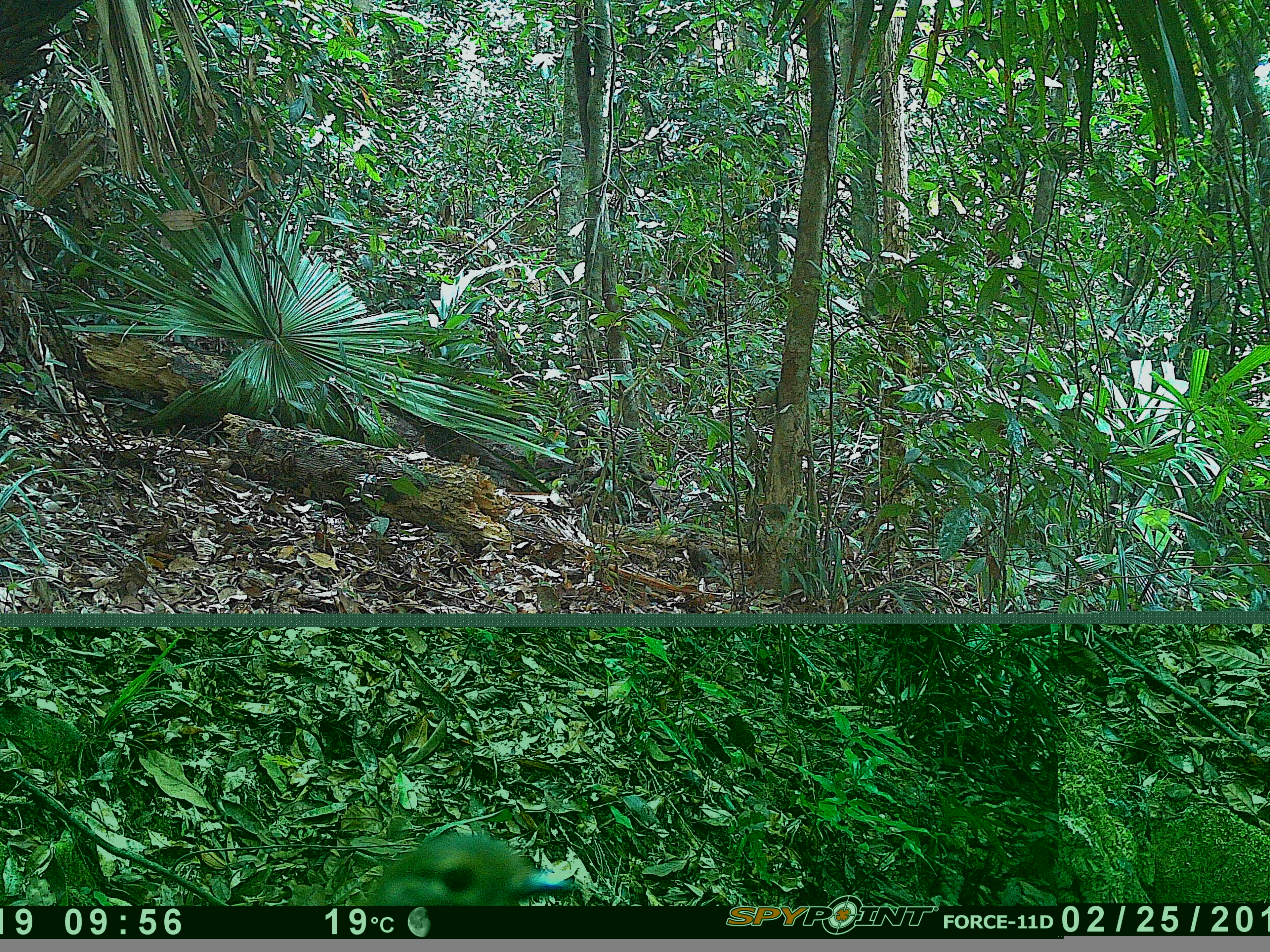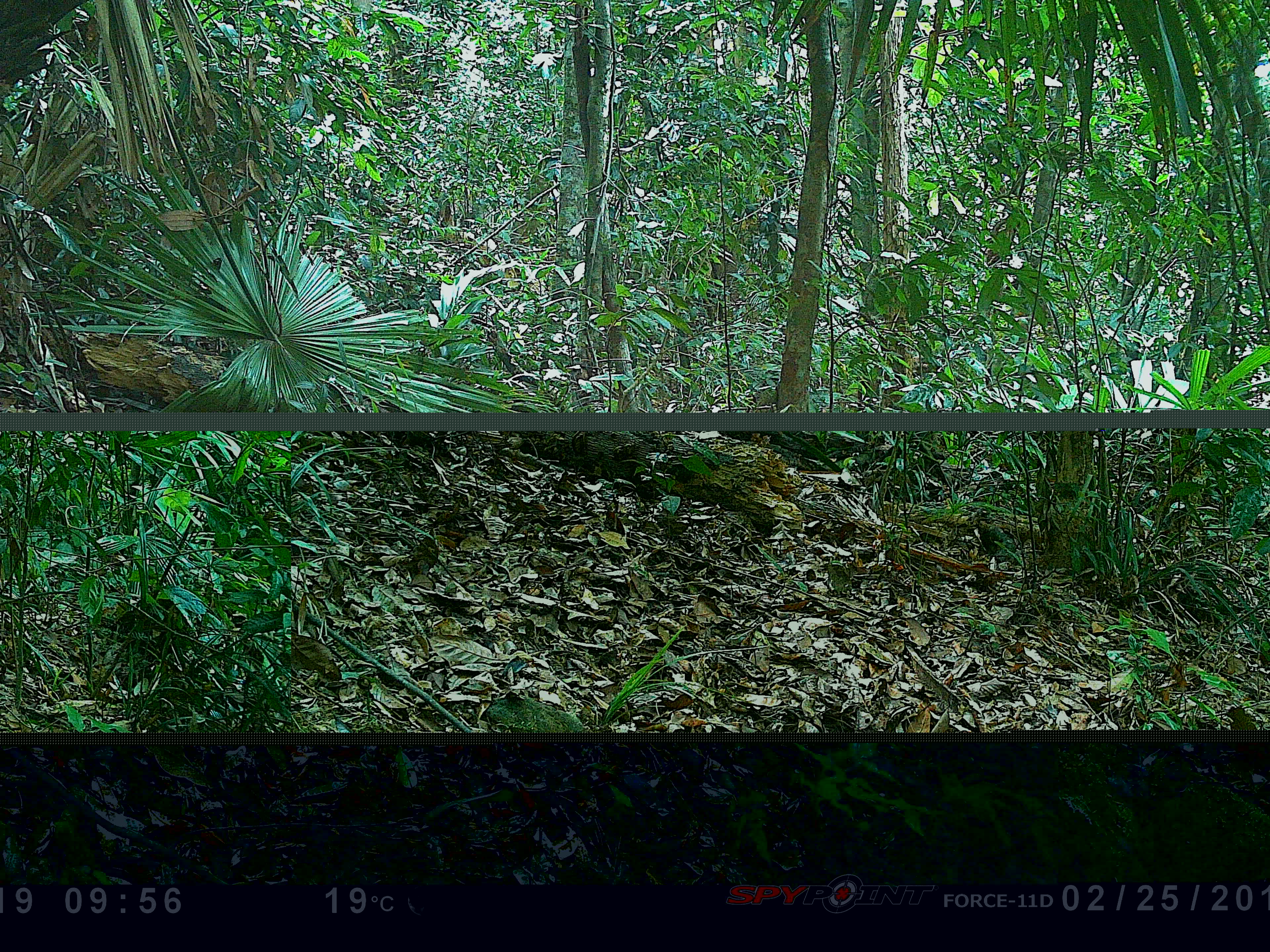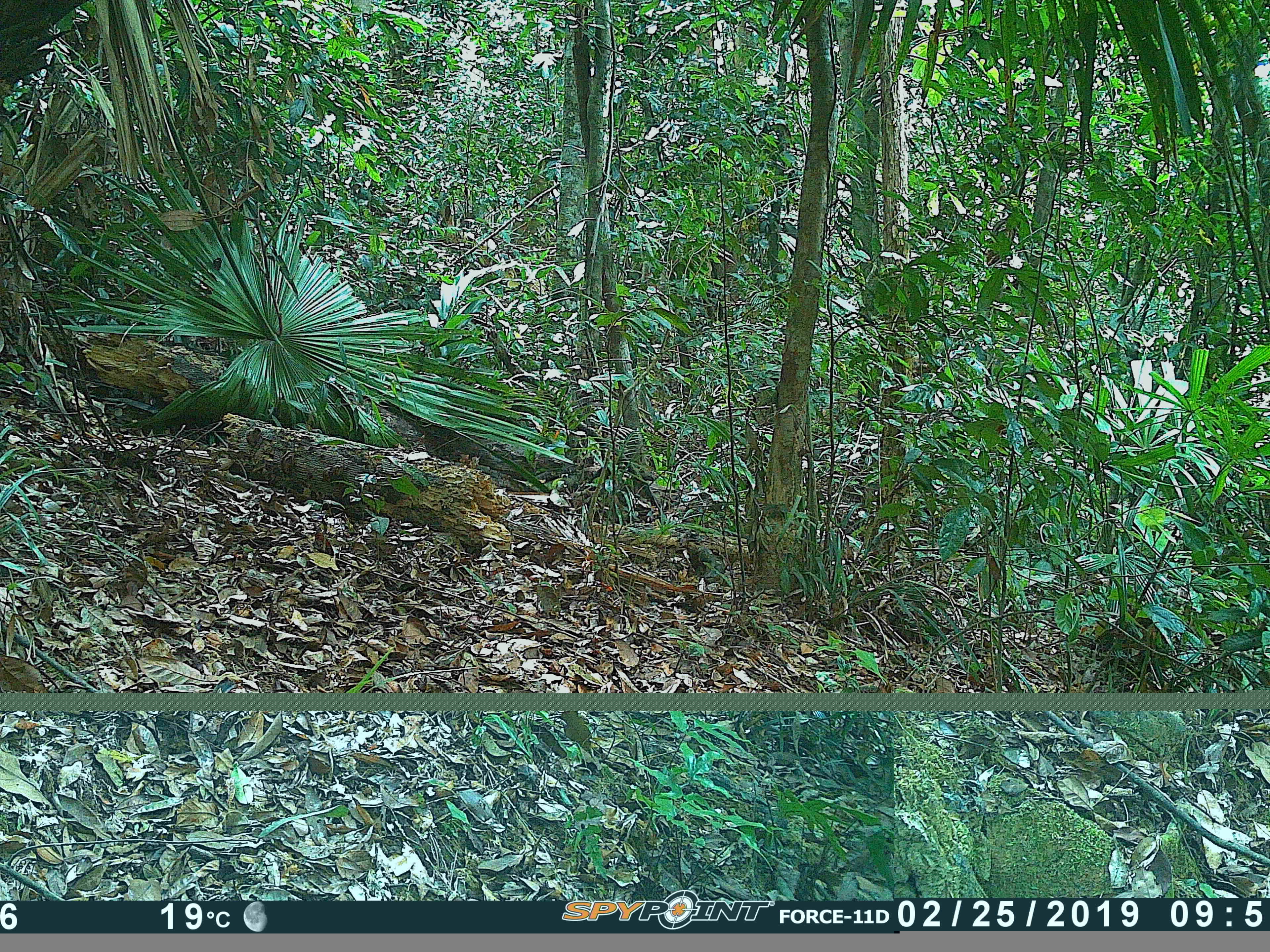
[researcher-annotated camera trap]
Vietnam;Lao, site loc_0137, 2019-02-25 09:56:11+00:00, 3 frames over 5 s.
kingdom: Animalia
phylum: Chordata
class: Aves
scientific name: Aves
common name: bird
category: unidentified bird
Unidentified bird (bird) (Aves). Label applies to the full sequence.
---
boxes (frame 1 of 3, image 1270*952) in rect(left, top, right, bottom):
unidentified bird: rect(347, 833, 573, 906)